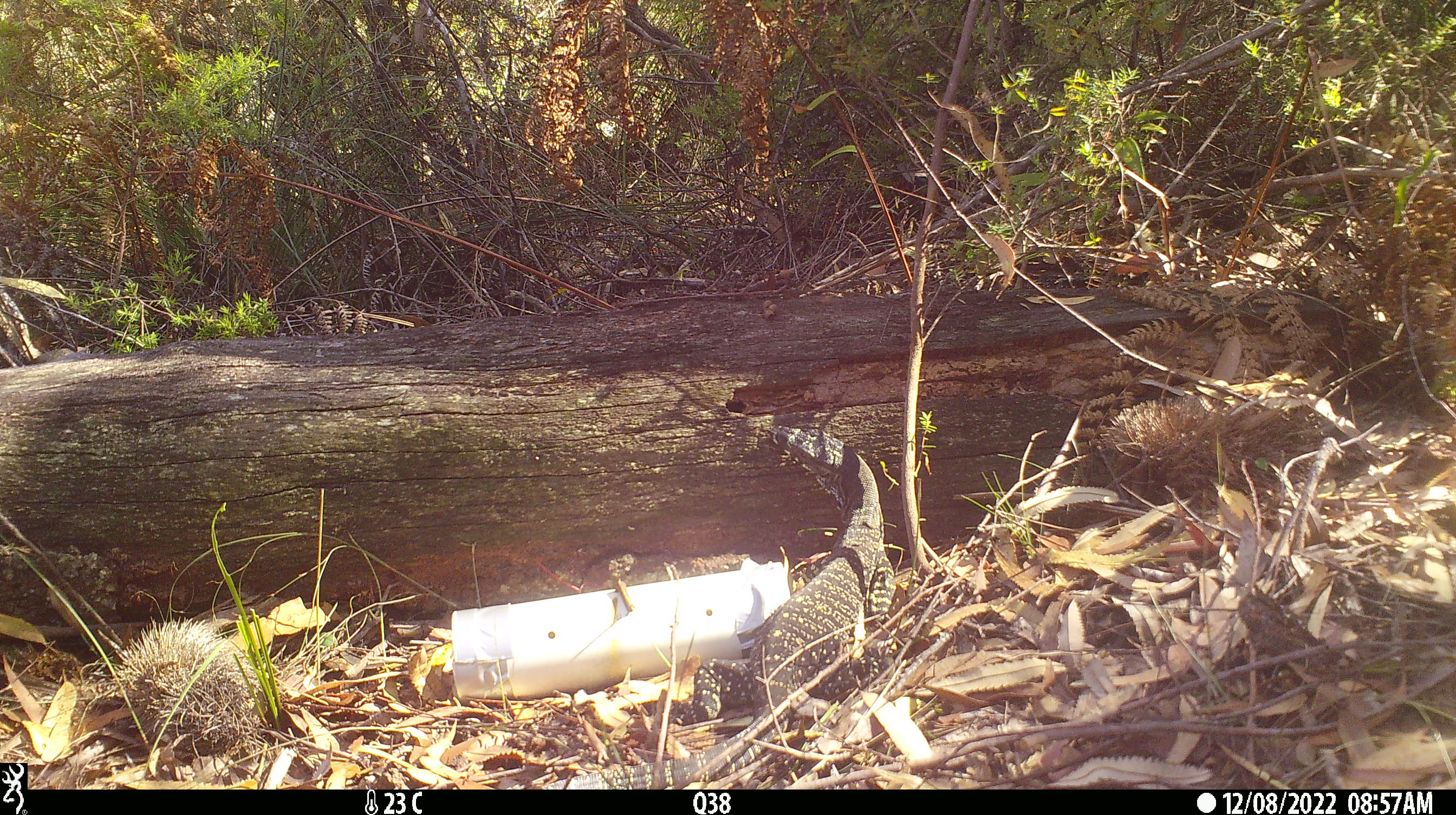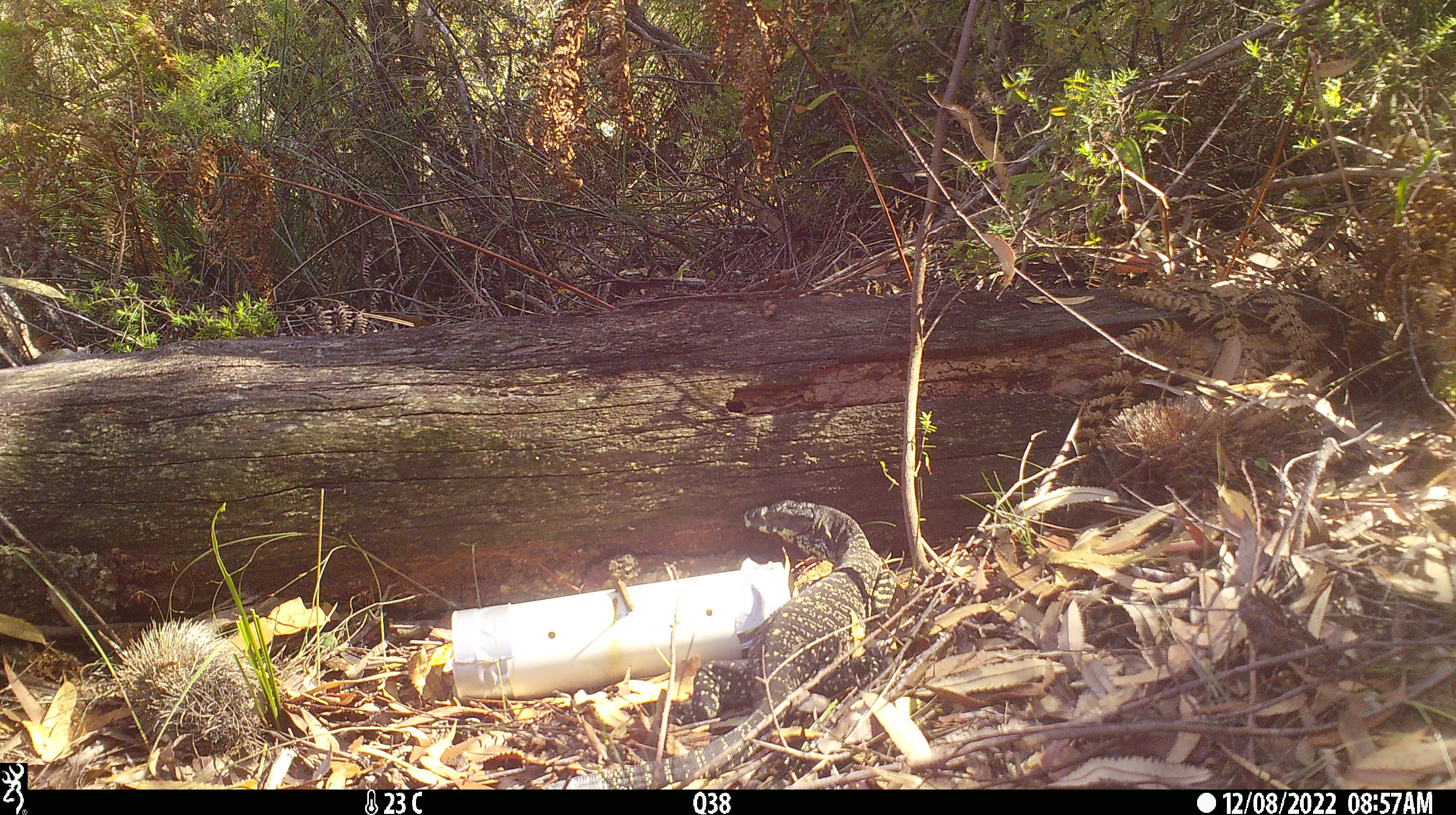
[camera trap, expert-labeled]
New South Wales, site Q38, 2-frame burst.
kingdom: Animalia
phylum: Chordata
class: Reptilia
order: Squamata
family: Varanidae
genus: Varanus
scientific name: Varanus varius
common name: lace monitor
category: goanna